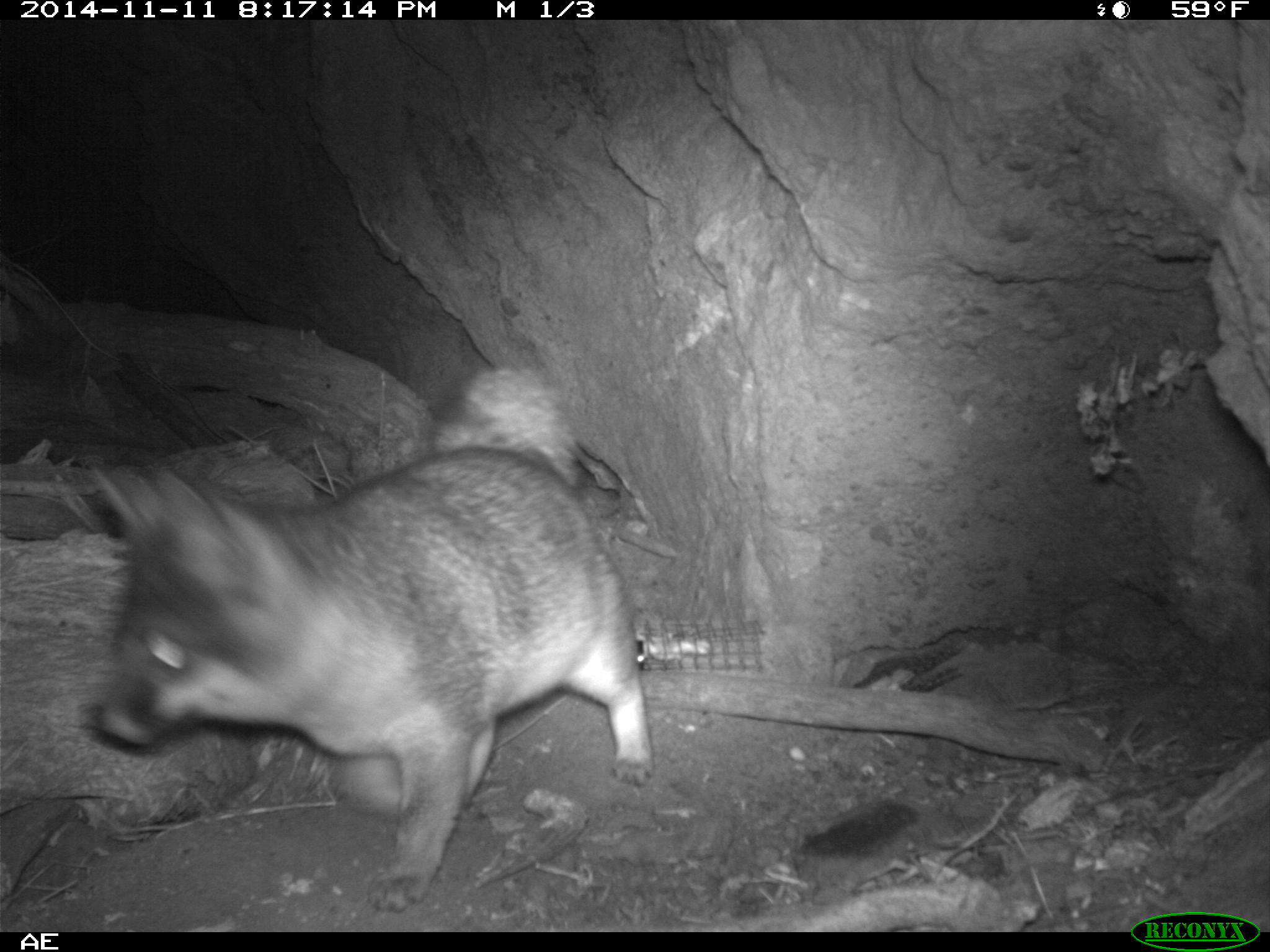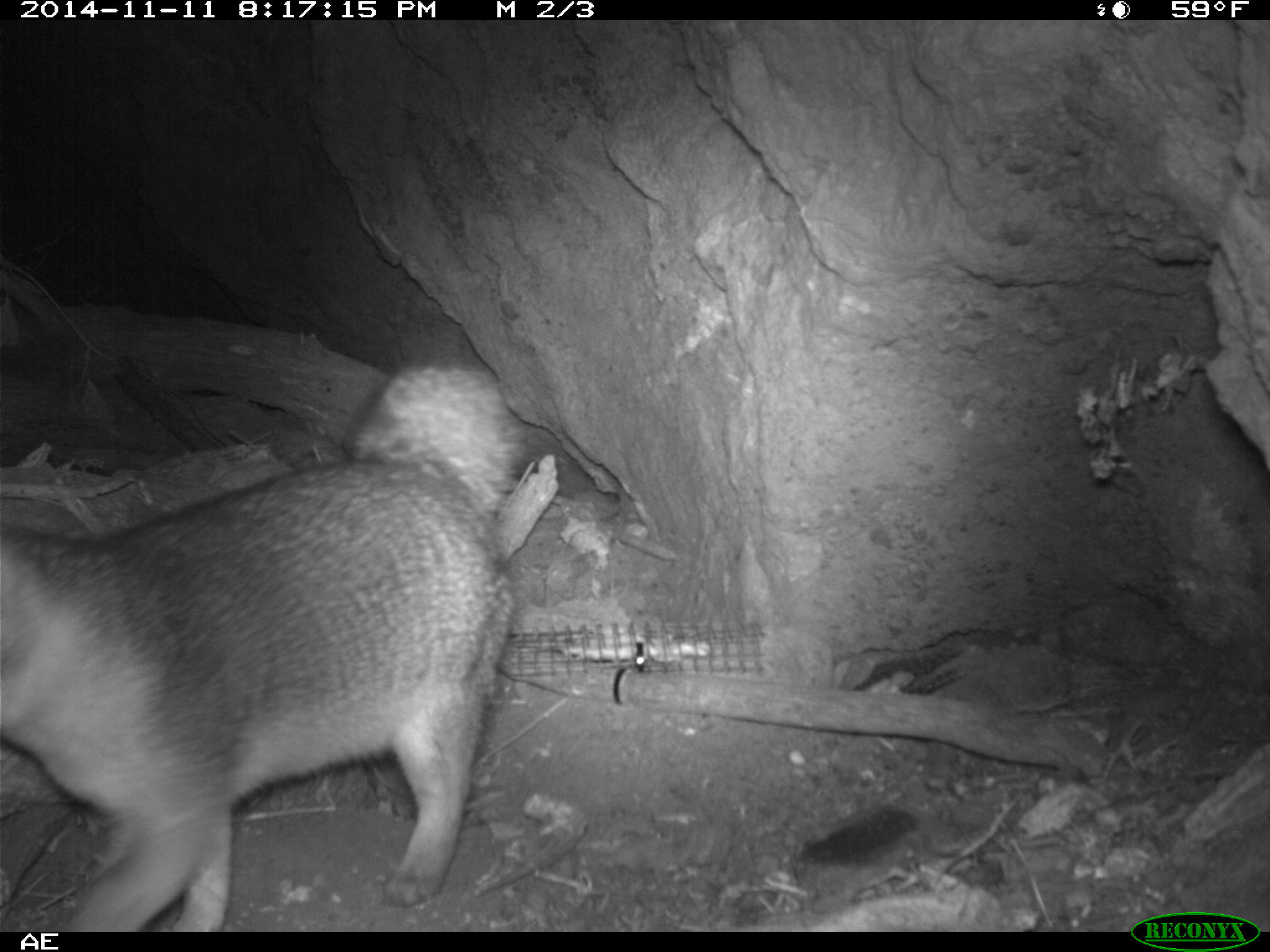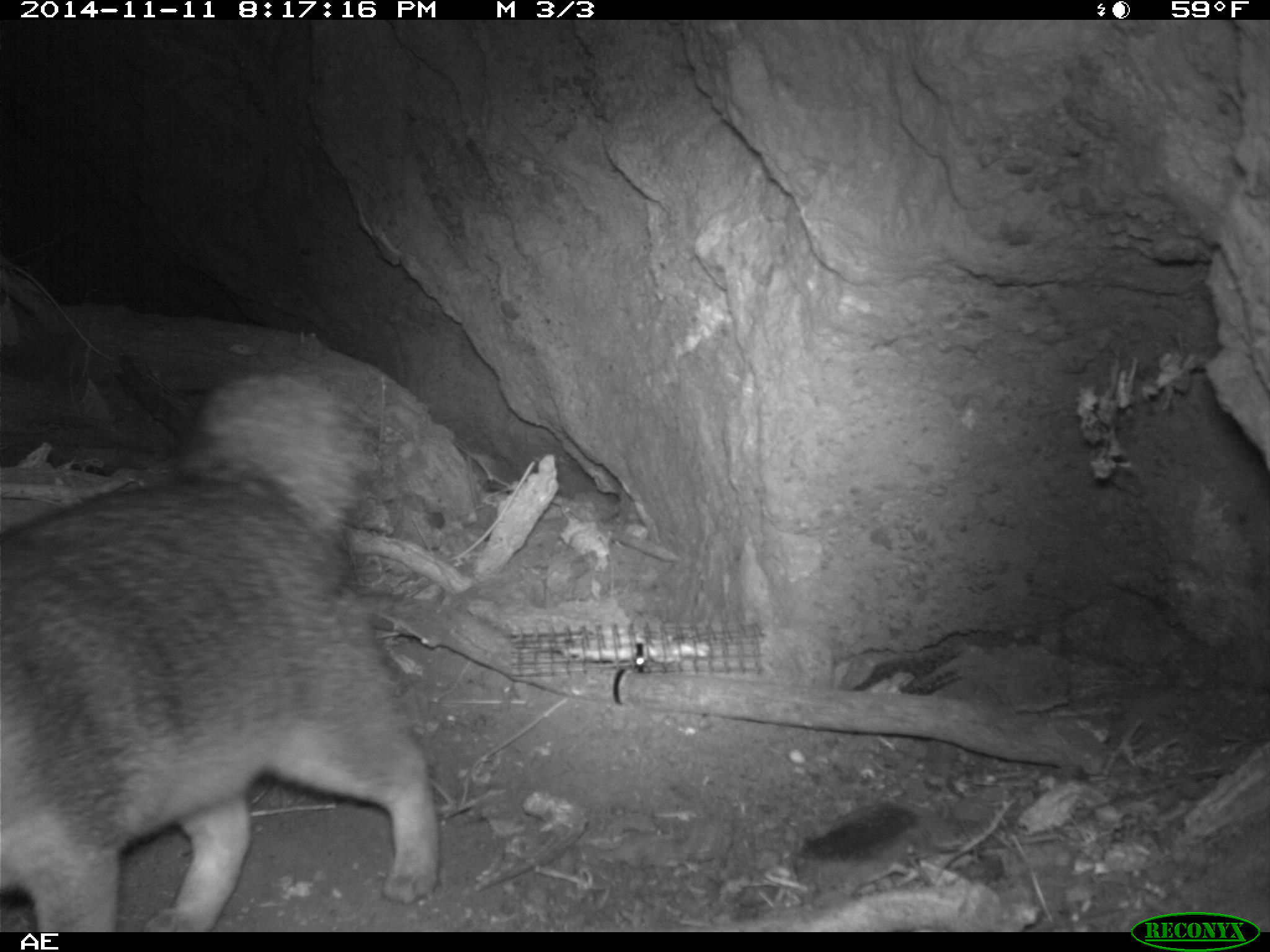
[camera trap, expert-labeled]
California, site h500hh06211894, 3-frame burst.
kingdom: Animalia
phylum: Chordata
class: Mammalia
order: Carnivora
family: Canidae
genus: Urocyon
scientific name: Urocyon littoralis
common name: island fox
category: fox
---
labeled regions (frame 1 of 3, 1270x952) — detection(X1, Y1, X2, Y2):
fox: detection(85, 372, 654, 912)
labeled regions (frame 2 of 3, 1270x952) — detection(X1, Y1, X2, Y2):
fox: detection(0, 361, 529, 930)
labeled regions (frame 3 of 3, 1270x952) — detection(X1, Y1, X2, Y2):
fox: detection(0, 367, 435, 932)